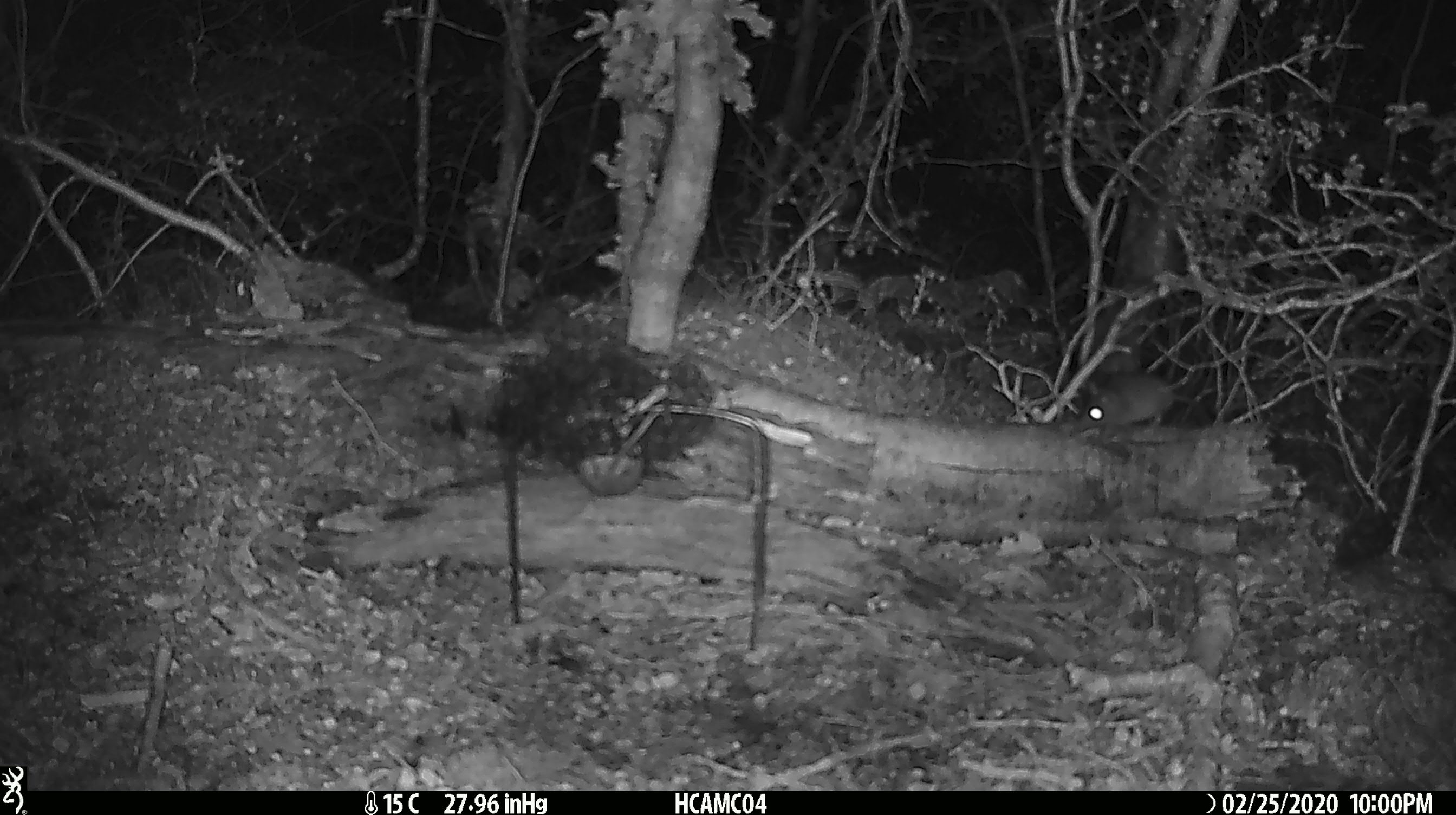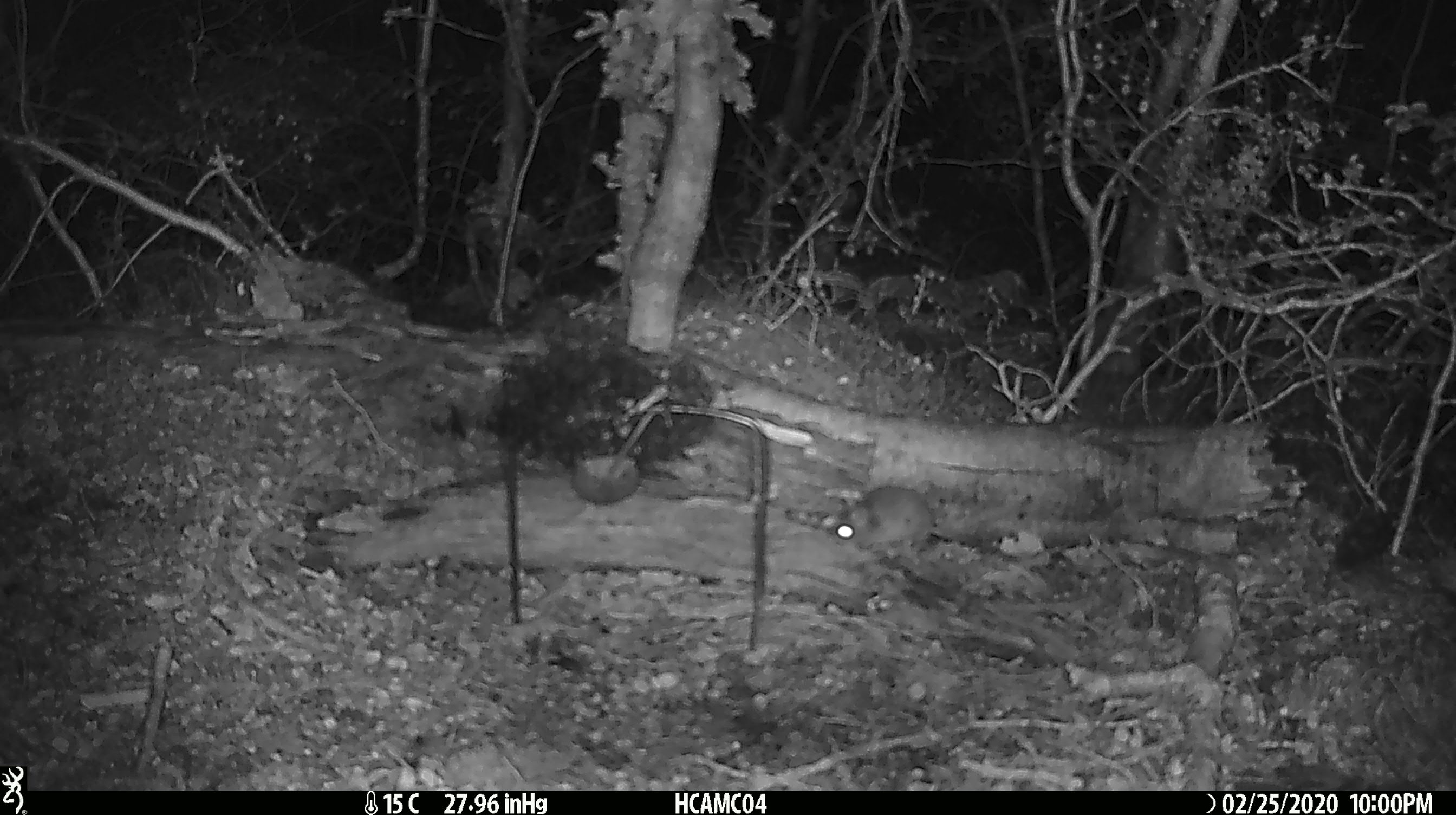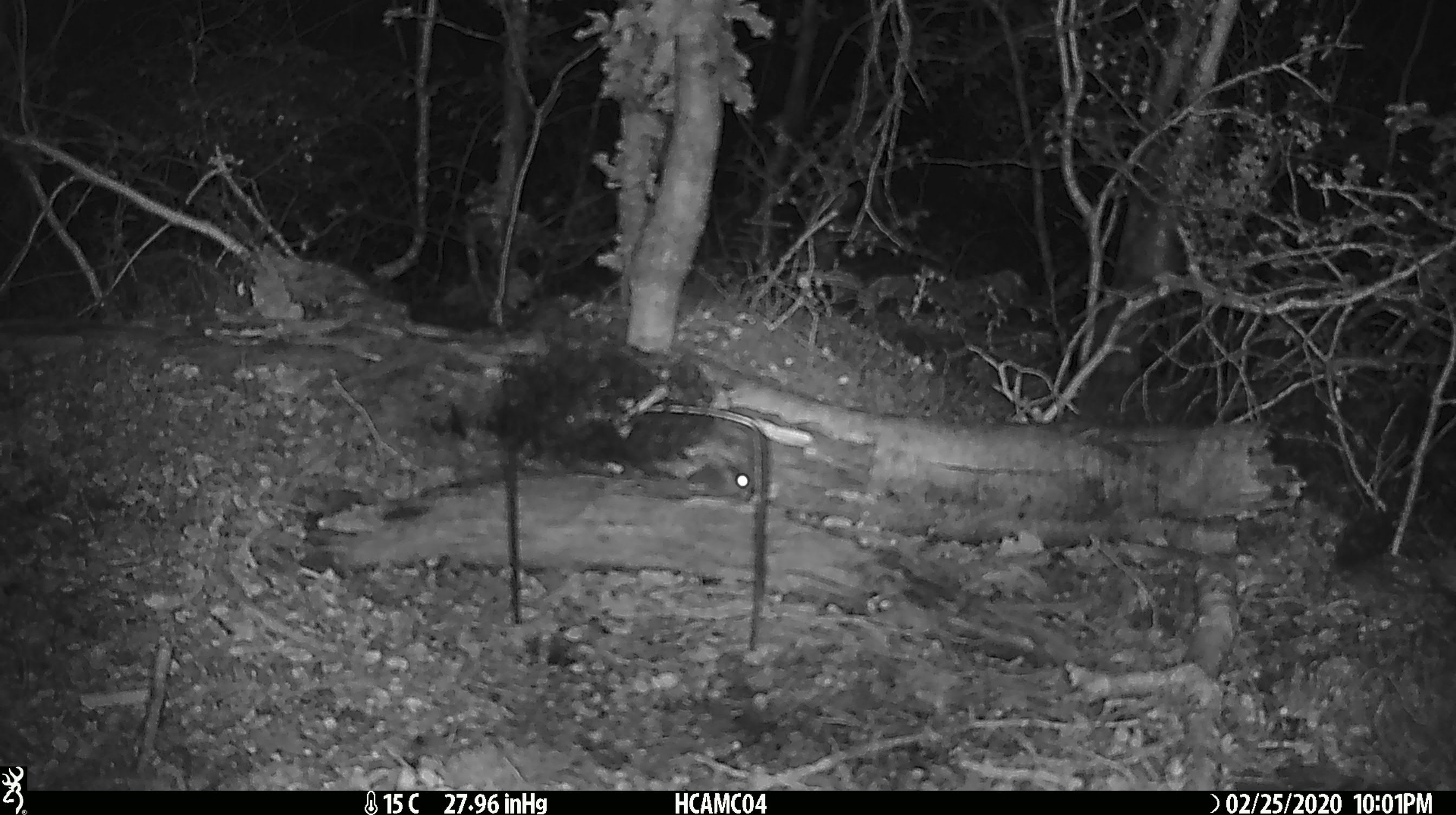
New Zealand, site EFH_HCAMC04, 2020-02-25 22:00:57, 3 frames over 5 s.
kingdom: Animalia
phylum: Chordata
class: Mammalia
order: Rodentia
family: Muridae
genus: Mus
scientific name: Mus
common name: mouse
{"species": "mouse (Mus)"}